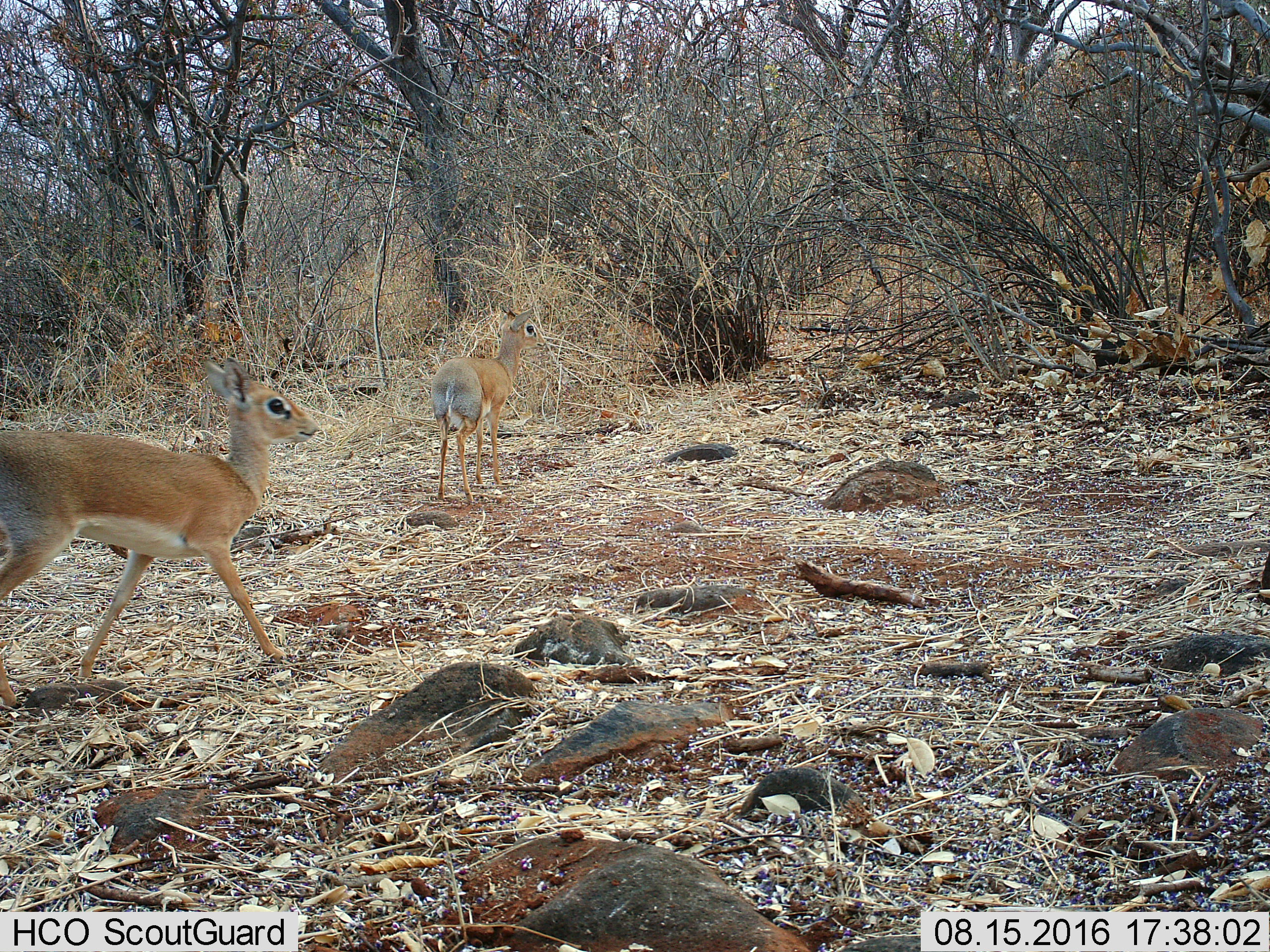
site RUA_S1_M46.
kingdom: Animalia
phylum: Chordata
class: Mammalia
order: Artiodactyla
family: Bovidae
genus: Madoqua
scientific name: Madoqua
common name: dik-dik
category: dikdik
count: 2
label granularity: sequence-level